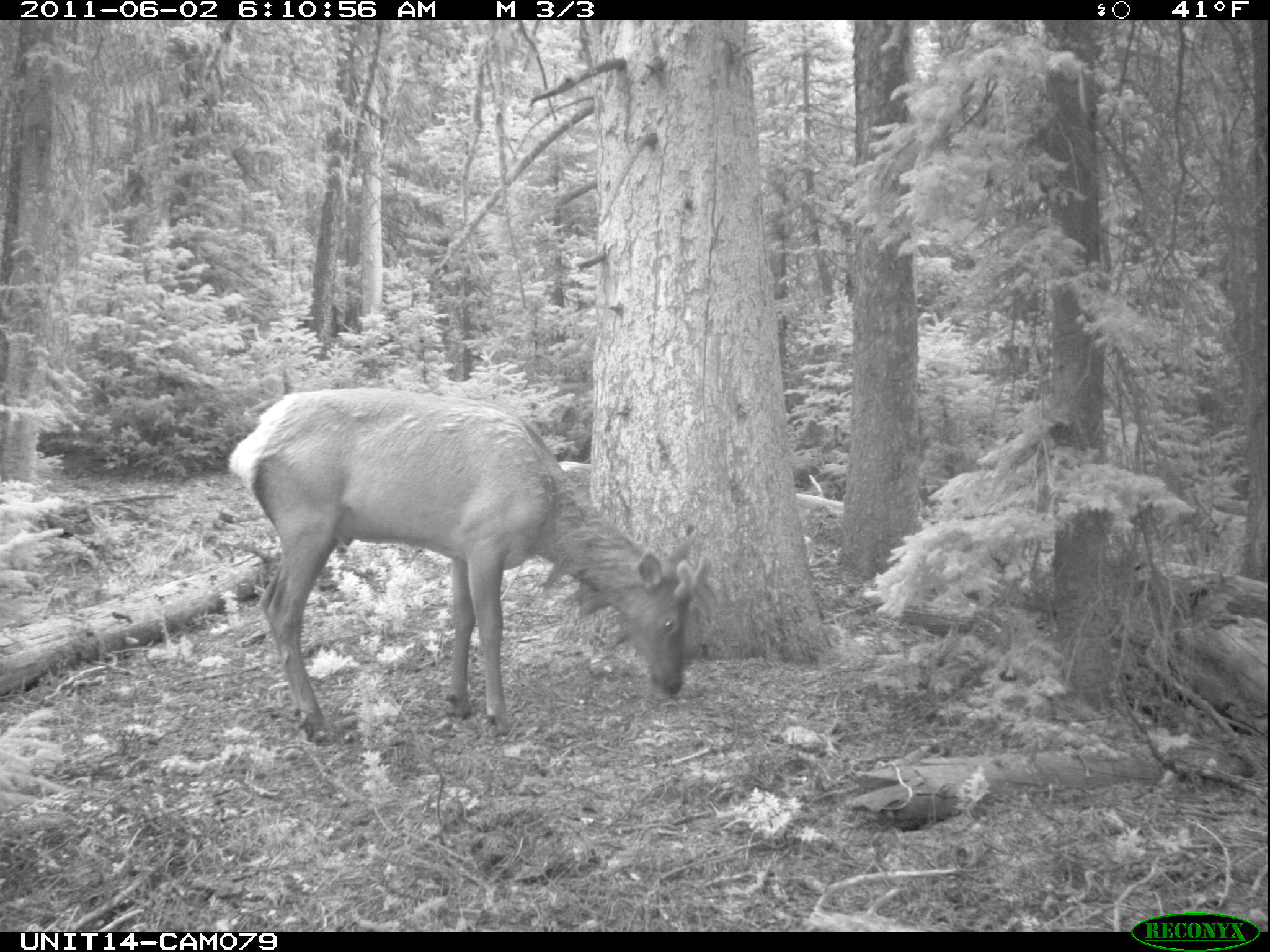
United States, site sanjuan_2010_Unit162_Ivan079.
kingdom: Animalia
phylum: Chordata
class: Mammalia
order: Artiodactyla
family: Cervidae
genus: Cervus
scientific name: Cervus elaphus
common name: red deer